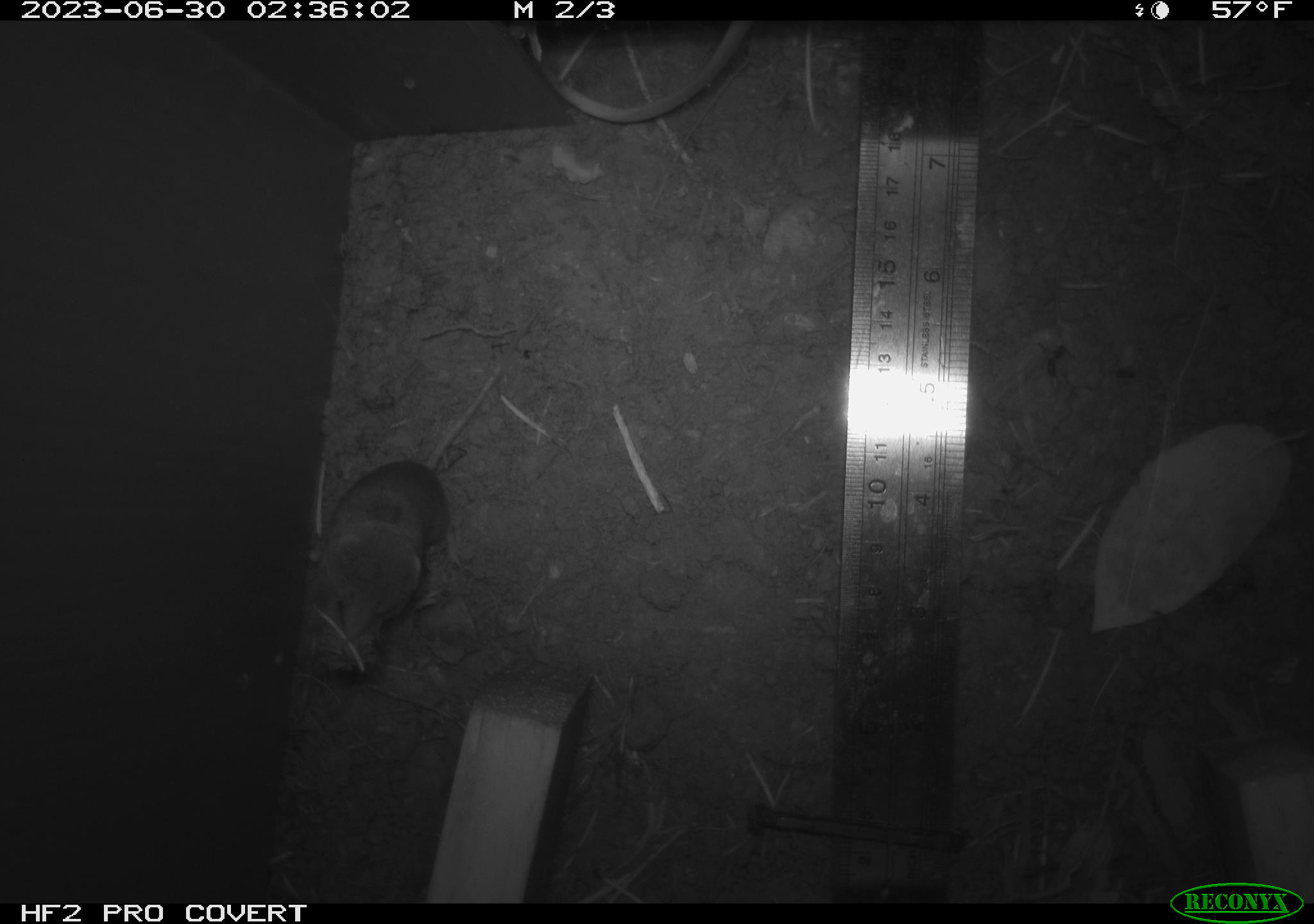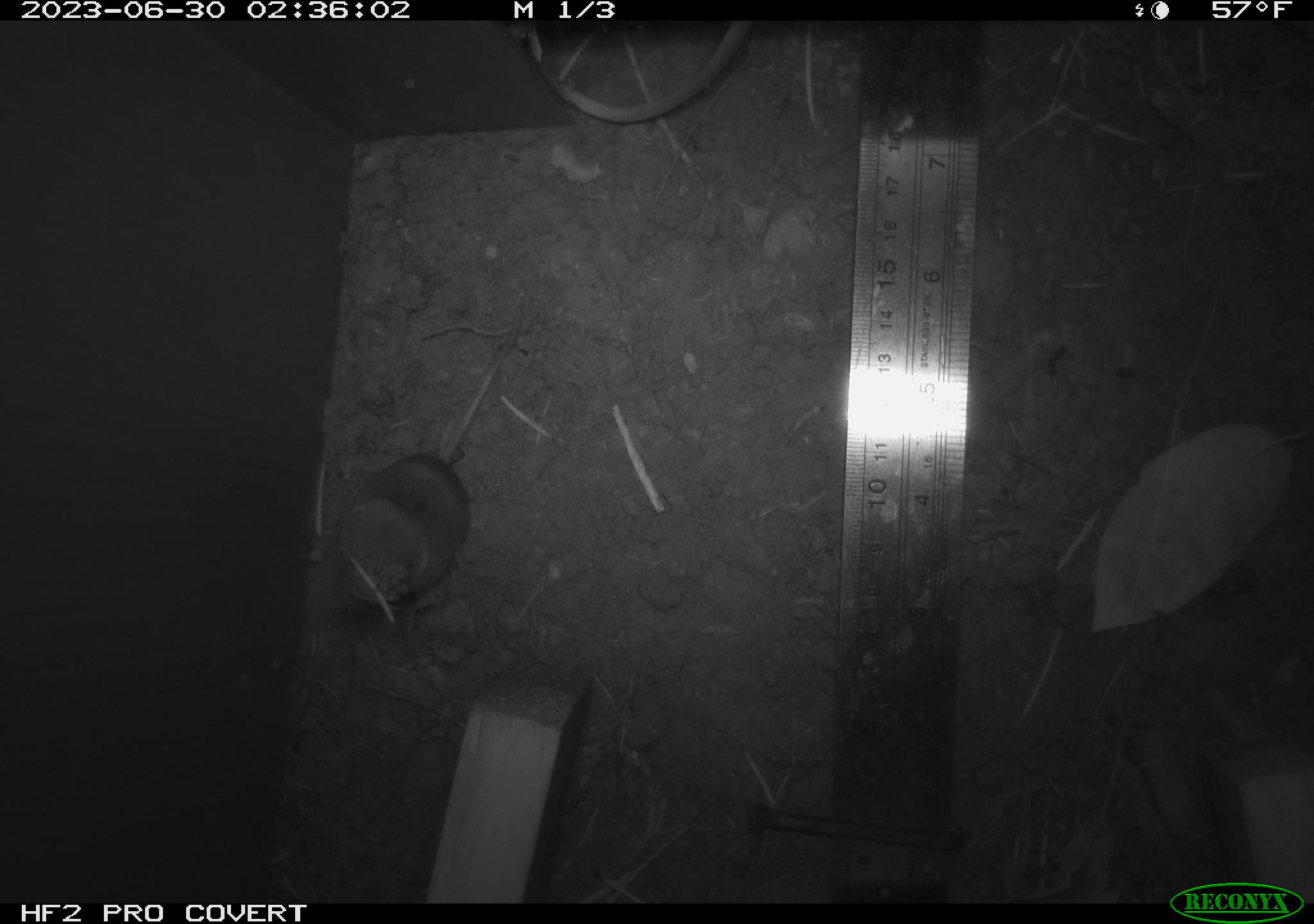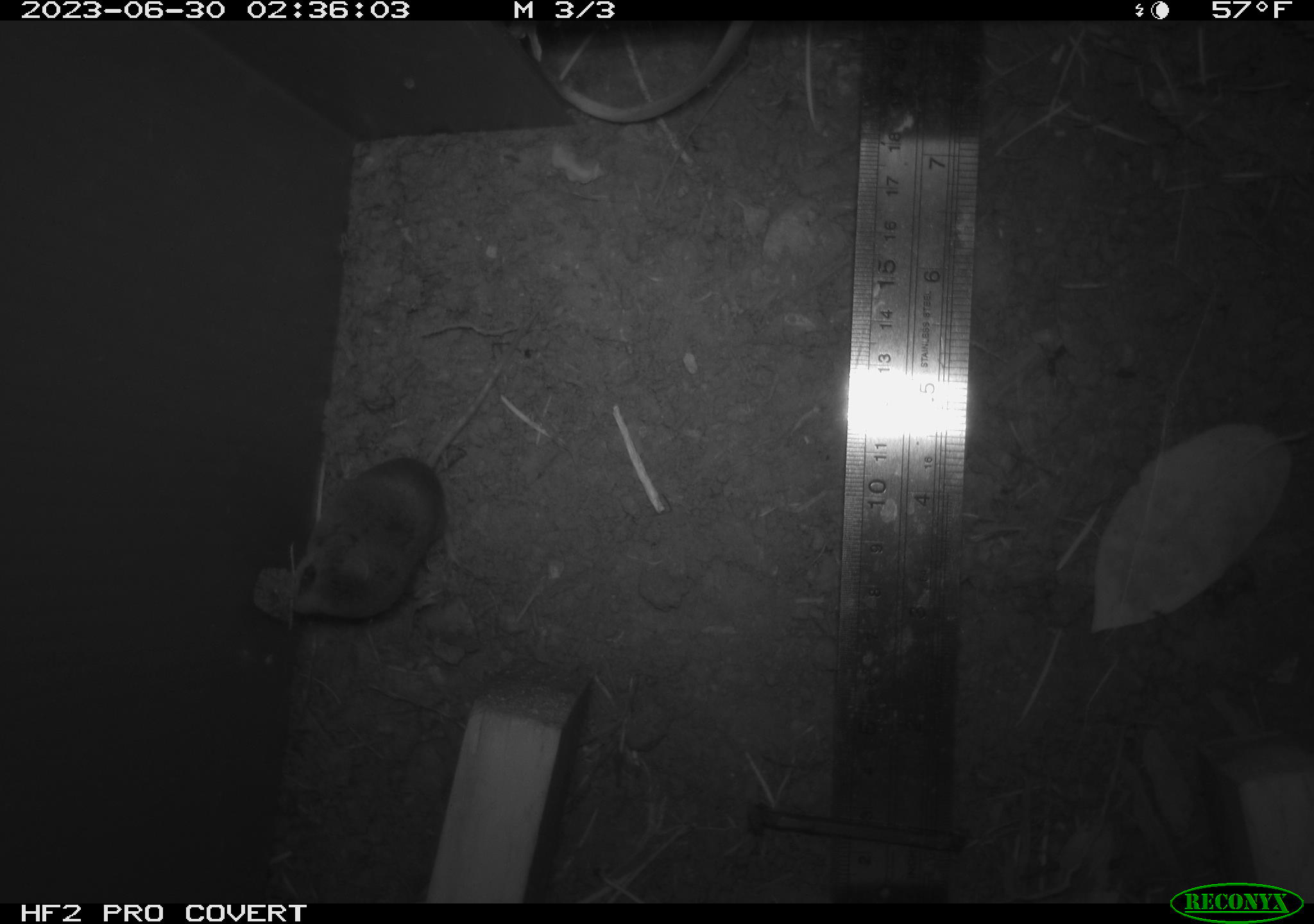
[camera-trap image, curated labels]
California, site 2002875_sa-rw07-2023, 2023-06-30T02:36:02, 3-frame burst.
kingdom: Animalia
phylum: Chordata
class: Mammalia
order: Rodentia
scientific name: Rodentia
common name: mouse species